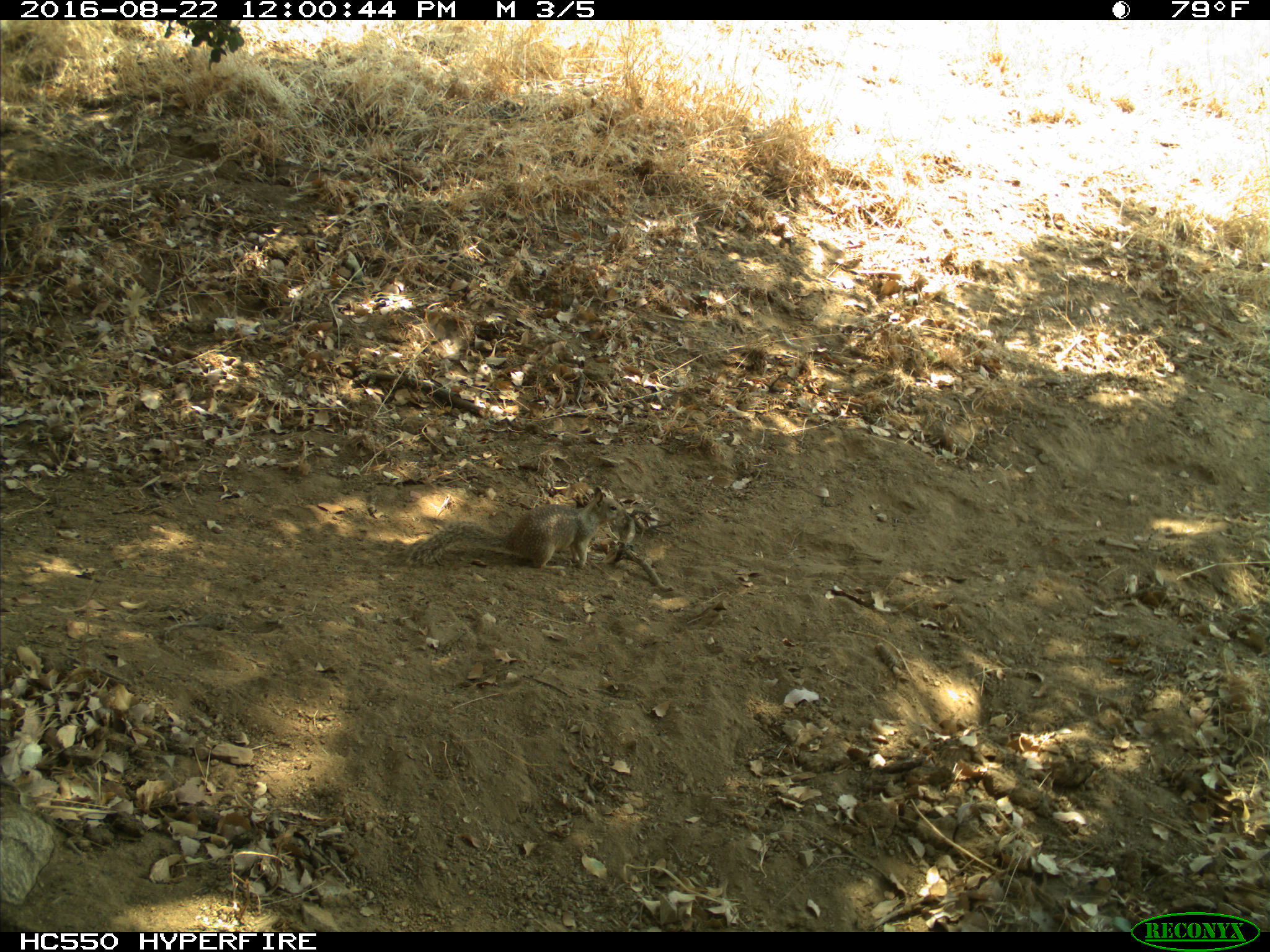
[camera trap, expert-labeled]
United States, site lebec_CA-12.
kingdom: Animalia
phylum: Chordata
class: Mammalia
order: Rodentia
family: Sciuridae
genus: Otospermophilus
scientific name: Otospermophilus beecheyi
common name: california ground squirrel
Otospermophilus beecheyi (california ground squirrel).